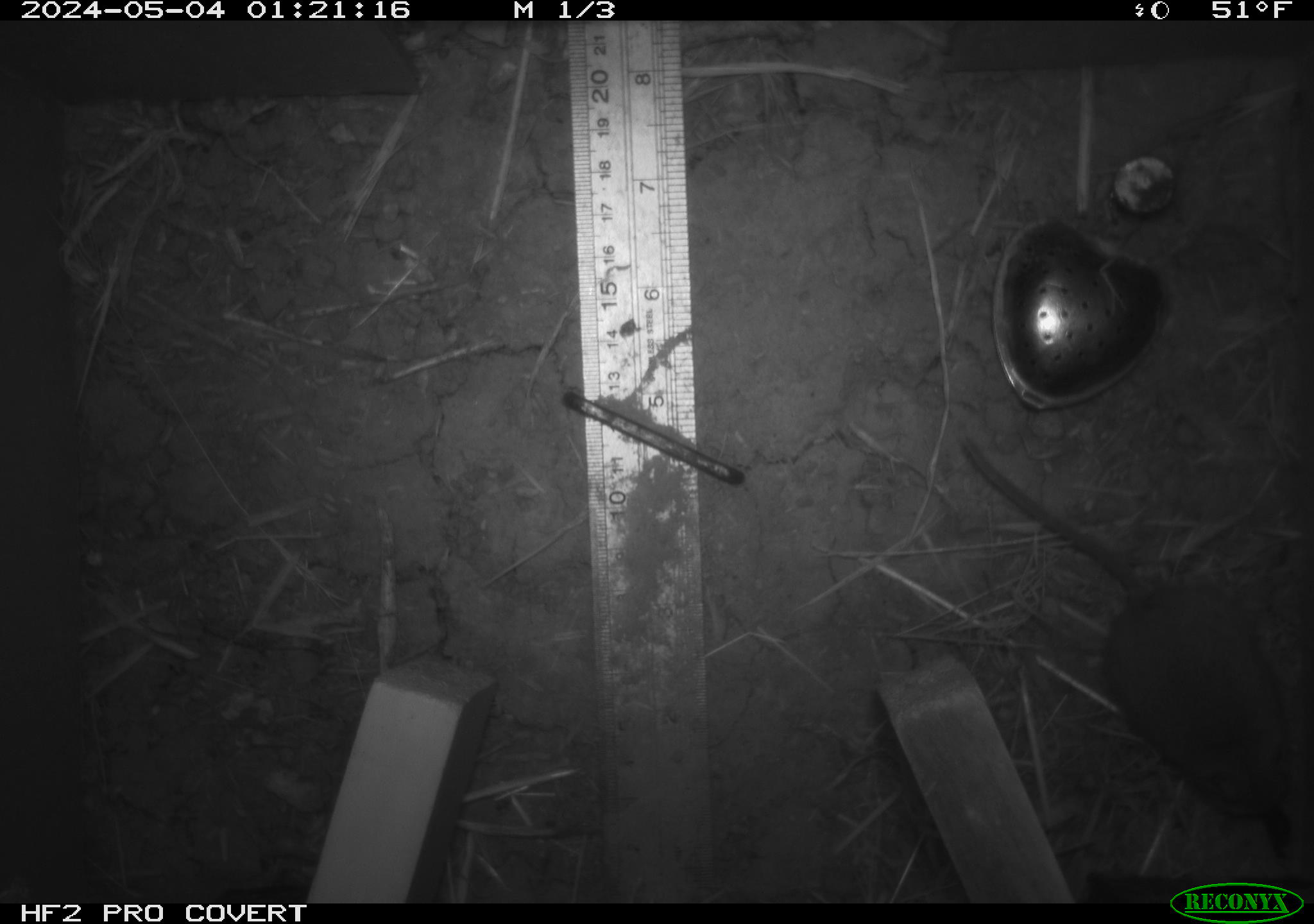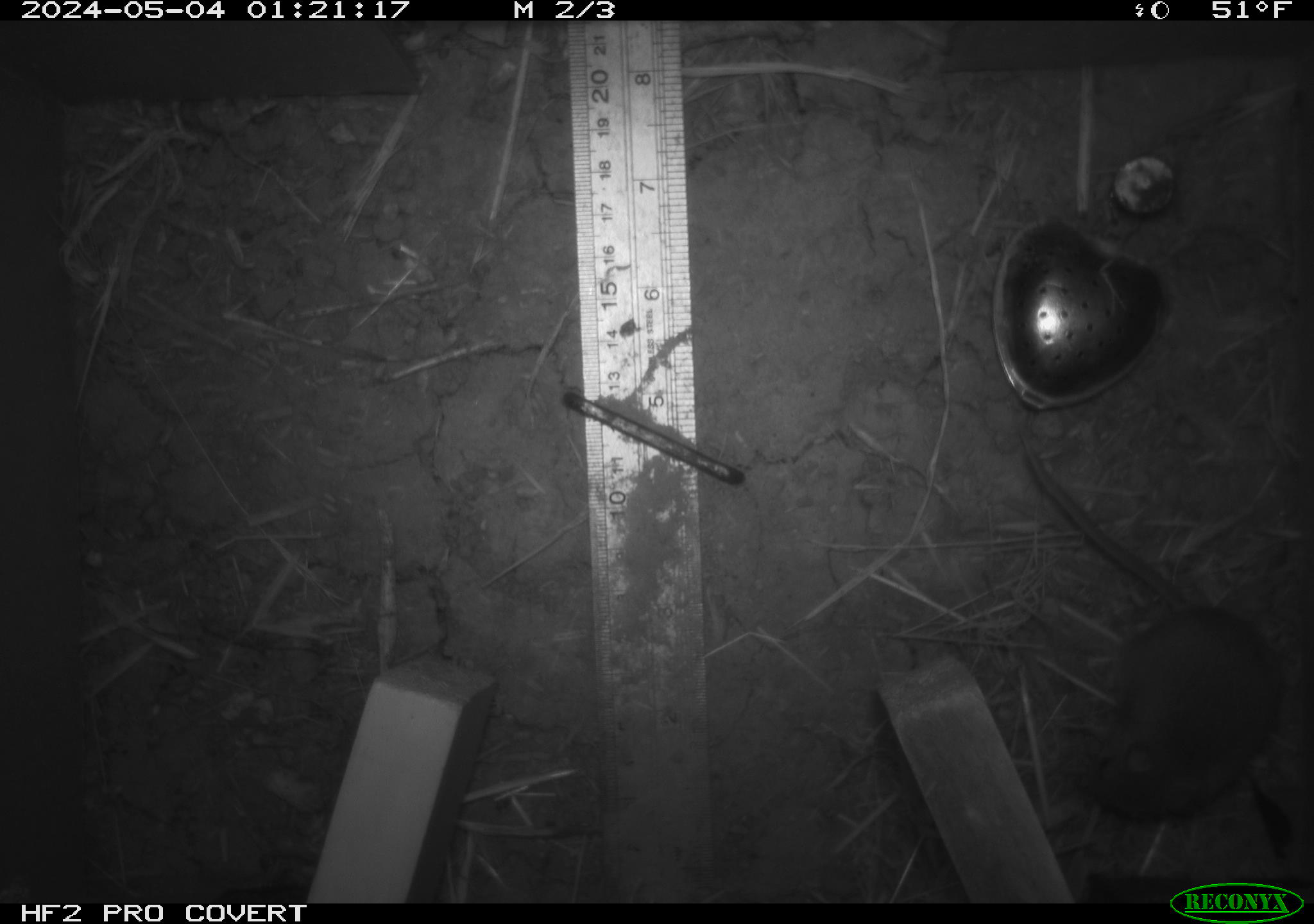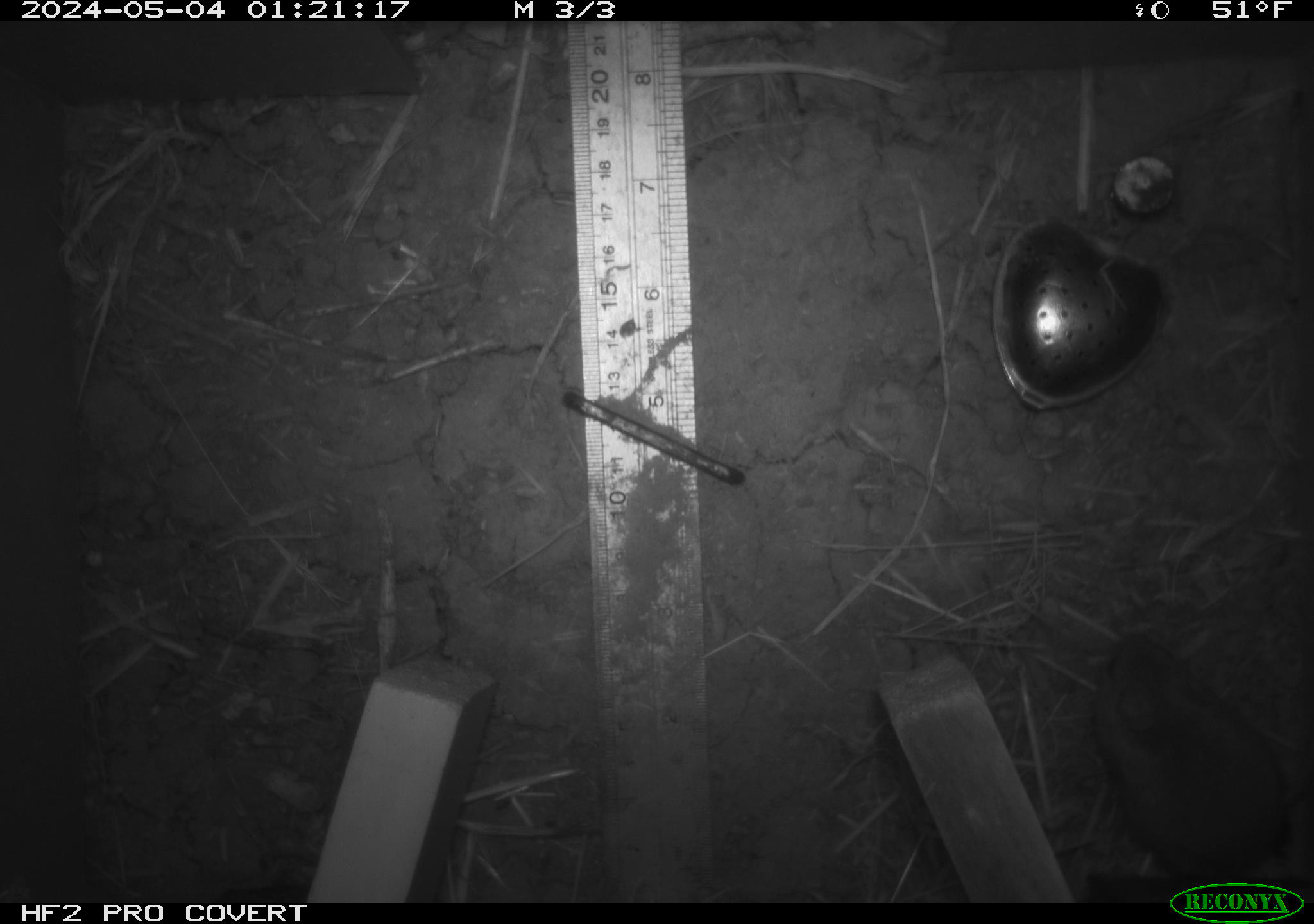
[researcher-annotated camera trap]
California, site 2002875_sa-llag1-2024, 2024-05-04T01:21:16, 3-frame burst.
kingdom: Animalia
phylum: Chordata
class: Mammalia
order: Rodentia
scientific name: Rodentia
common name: mouse species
Mouse species (Rodentia).